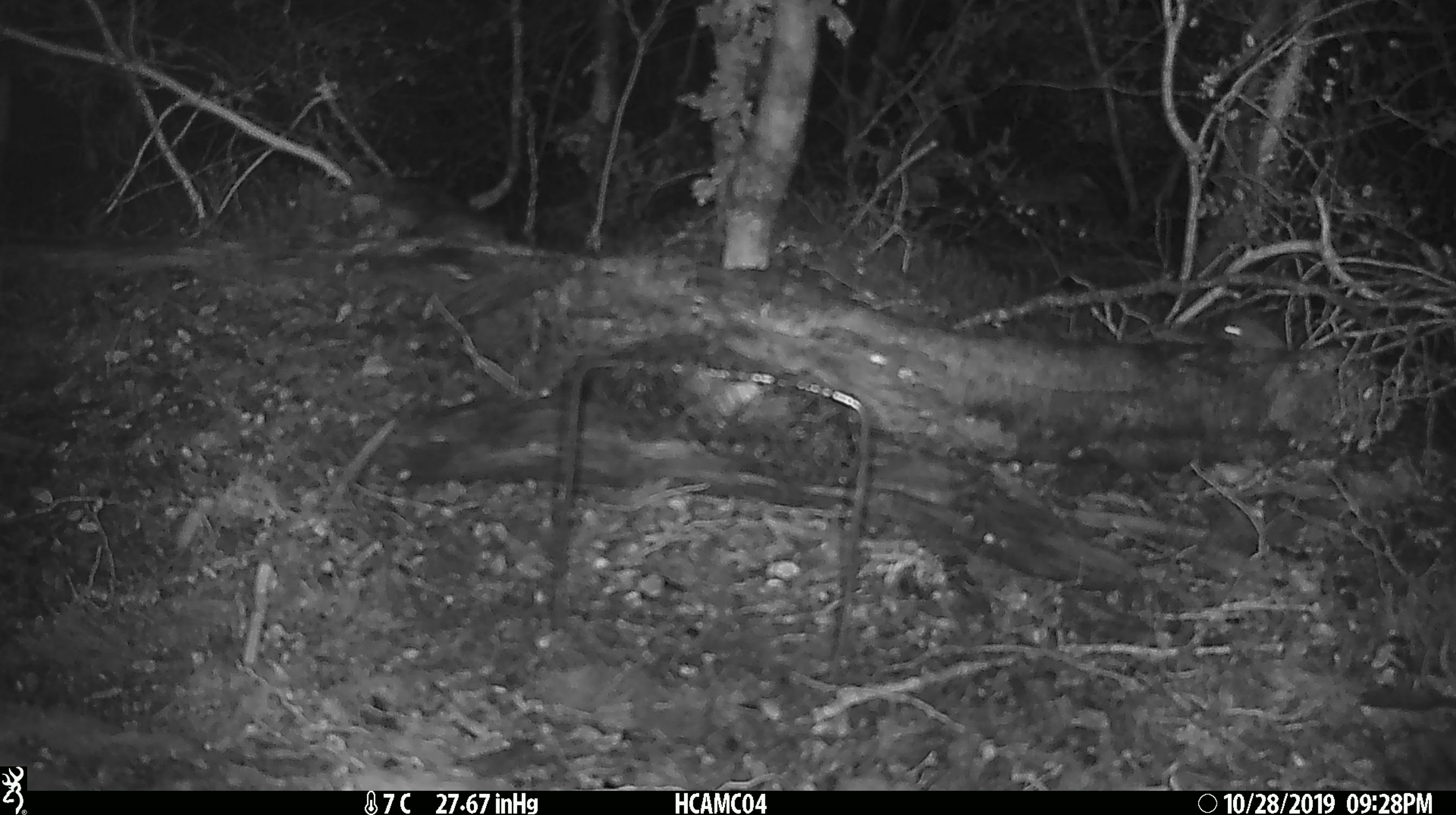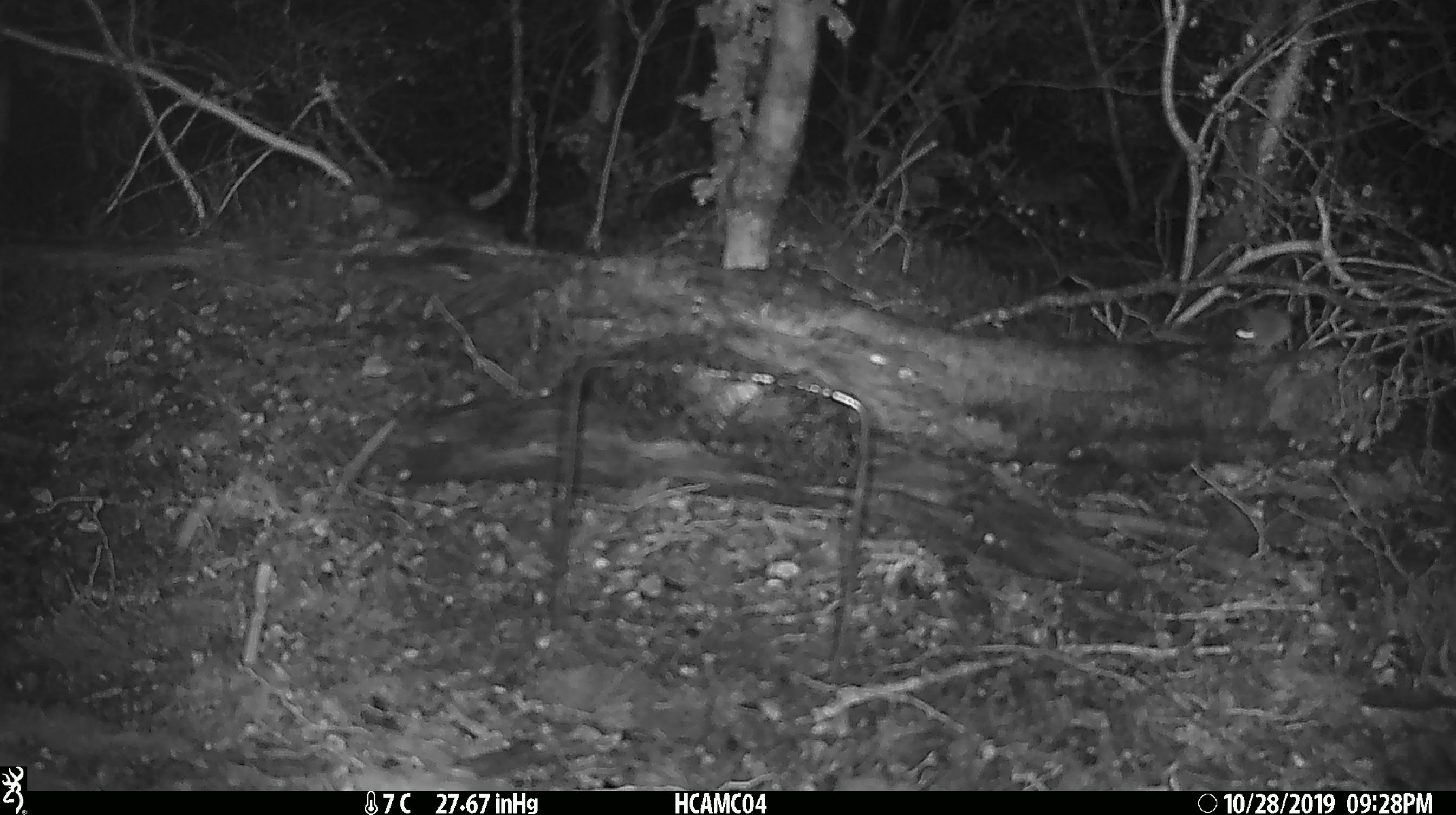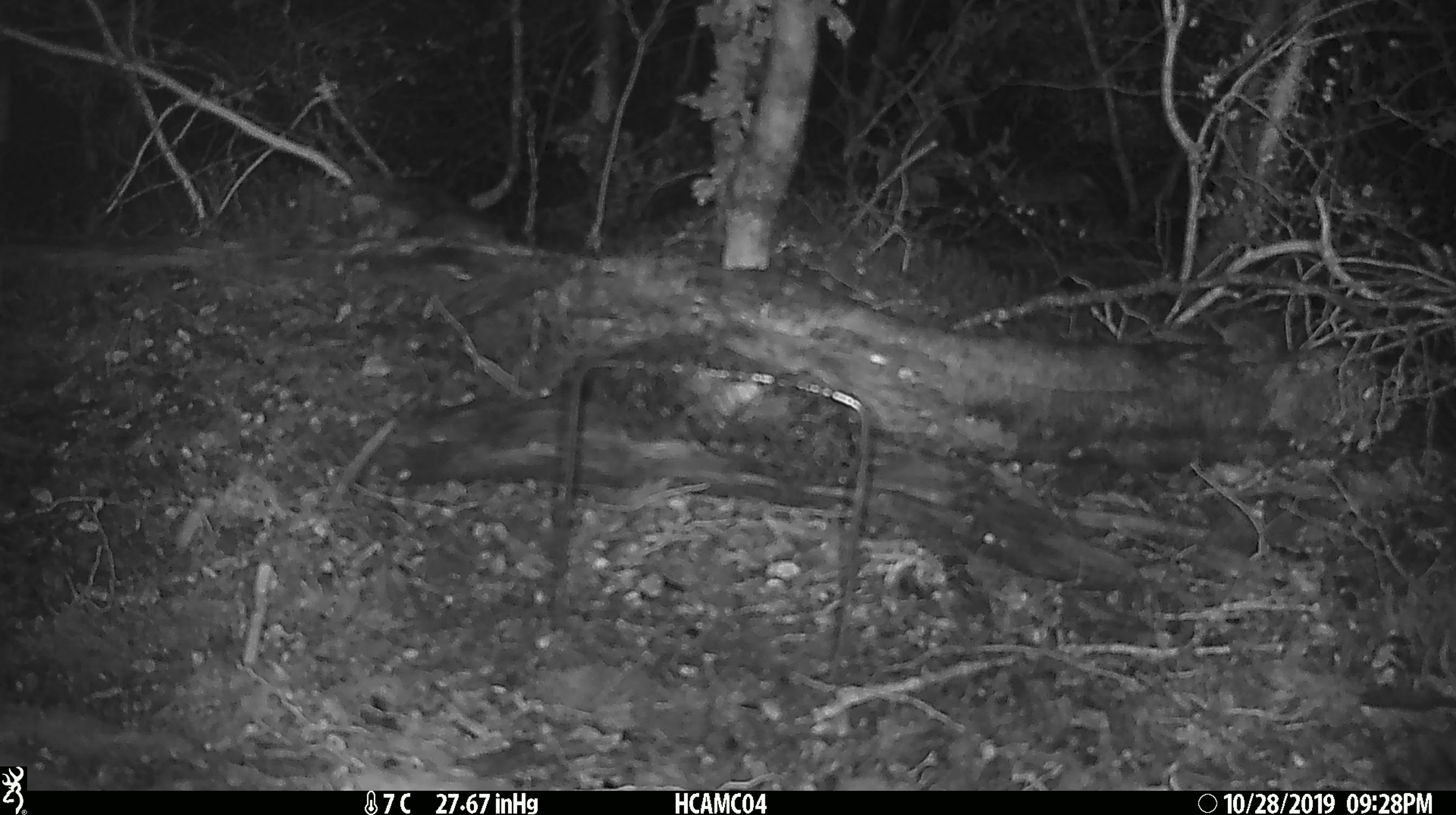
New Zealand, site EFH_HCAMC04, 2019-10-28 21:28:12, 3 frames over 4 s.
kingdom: Animalia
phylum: Chordata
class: Mammalia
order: Rodentia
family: Muridae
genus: Mus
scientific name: Mus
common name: mouse